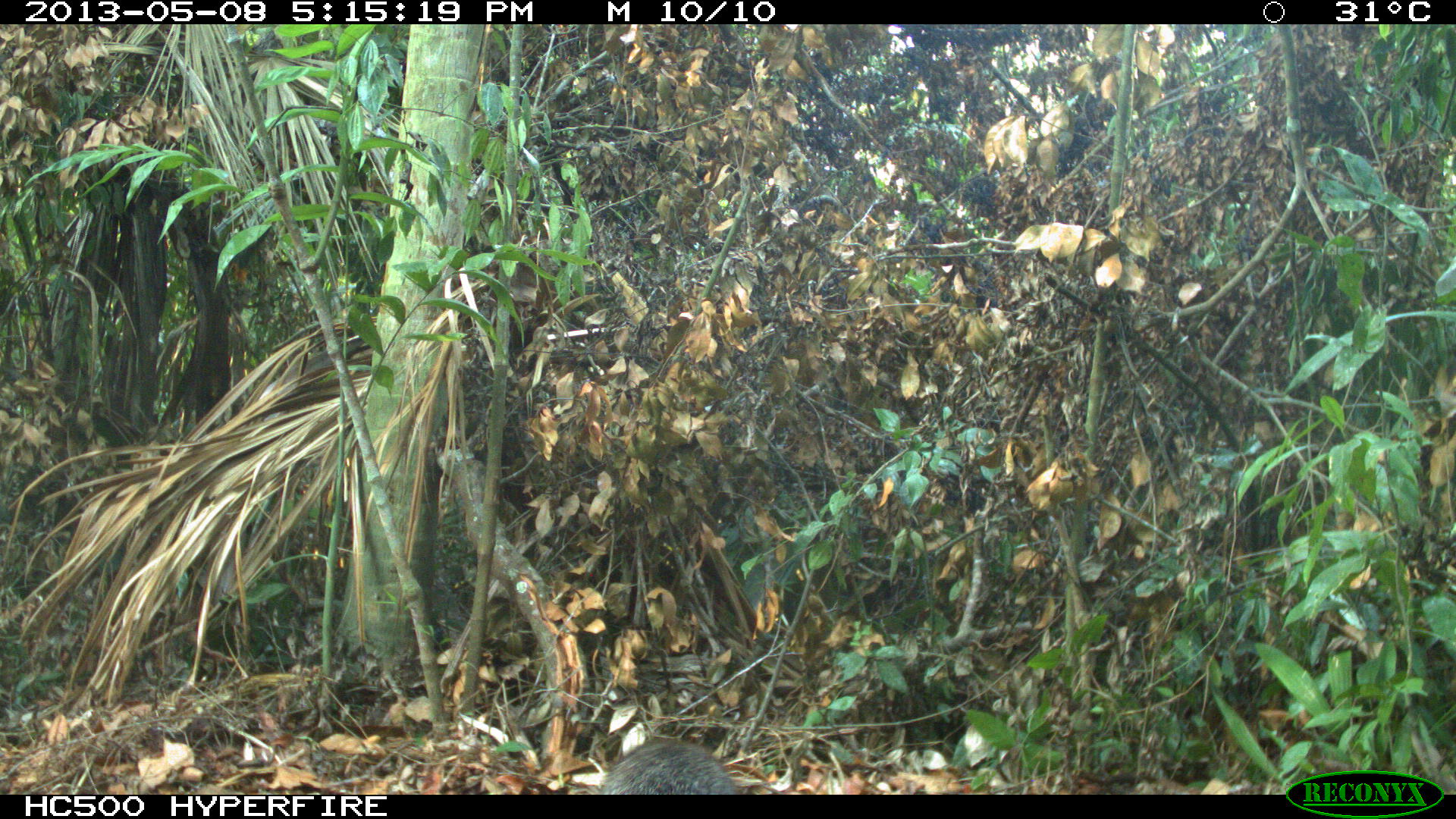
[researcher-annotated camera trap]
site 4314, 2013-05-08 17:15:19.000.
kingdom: Animalia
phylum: Chordata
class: Mammalia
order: Carnivora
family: Canidae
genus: Urocyon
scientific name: Urocyon cinereoargenteus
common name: gray fox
Urocyon cinereoargenteus (gray fox), count 1.